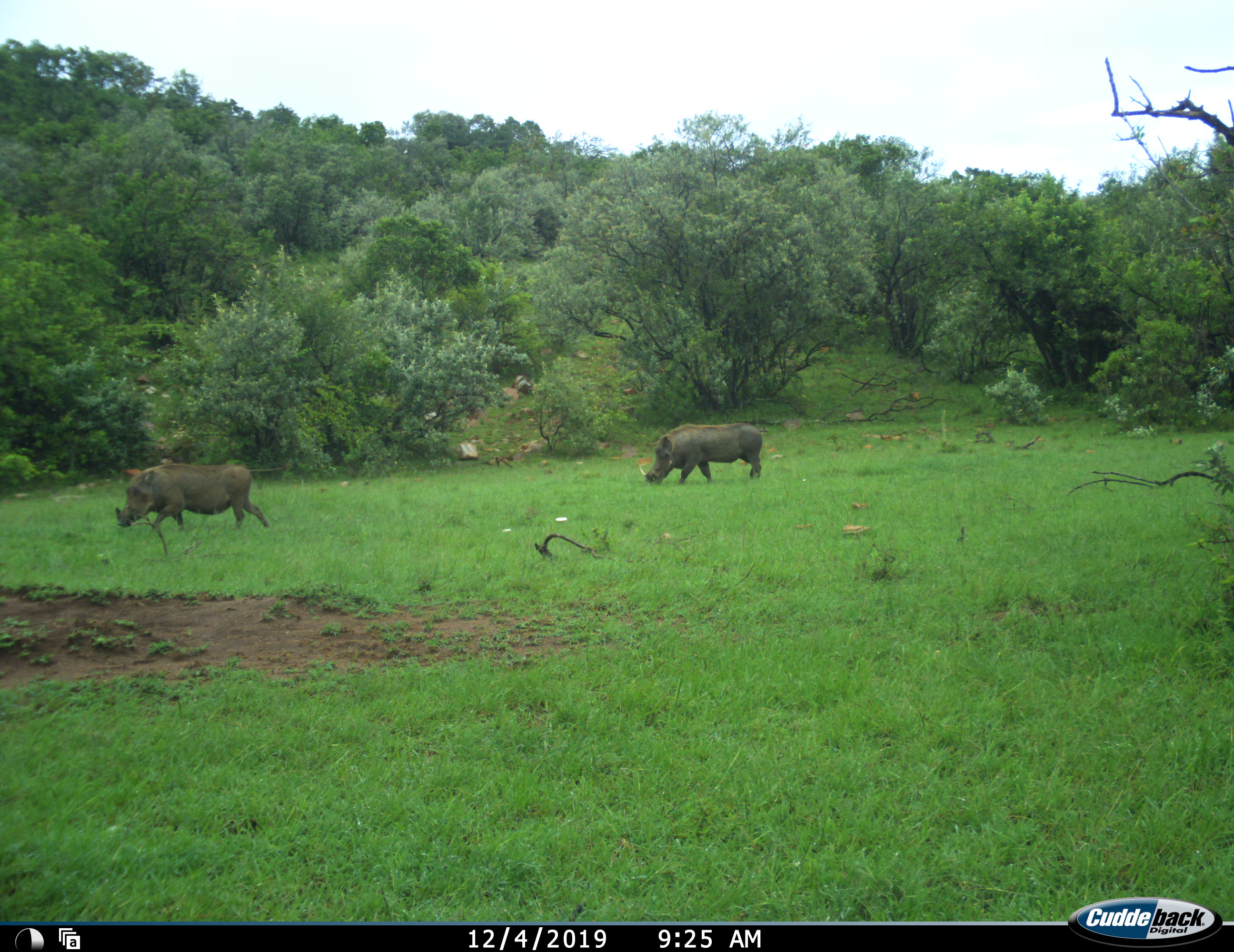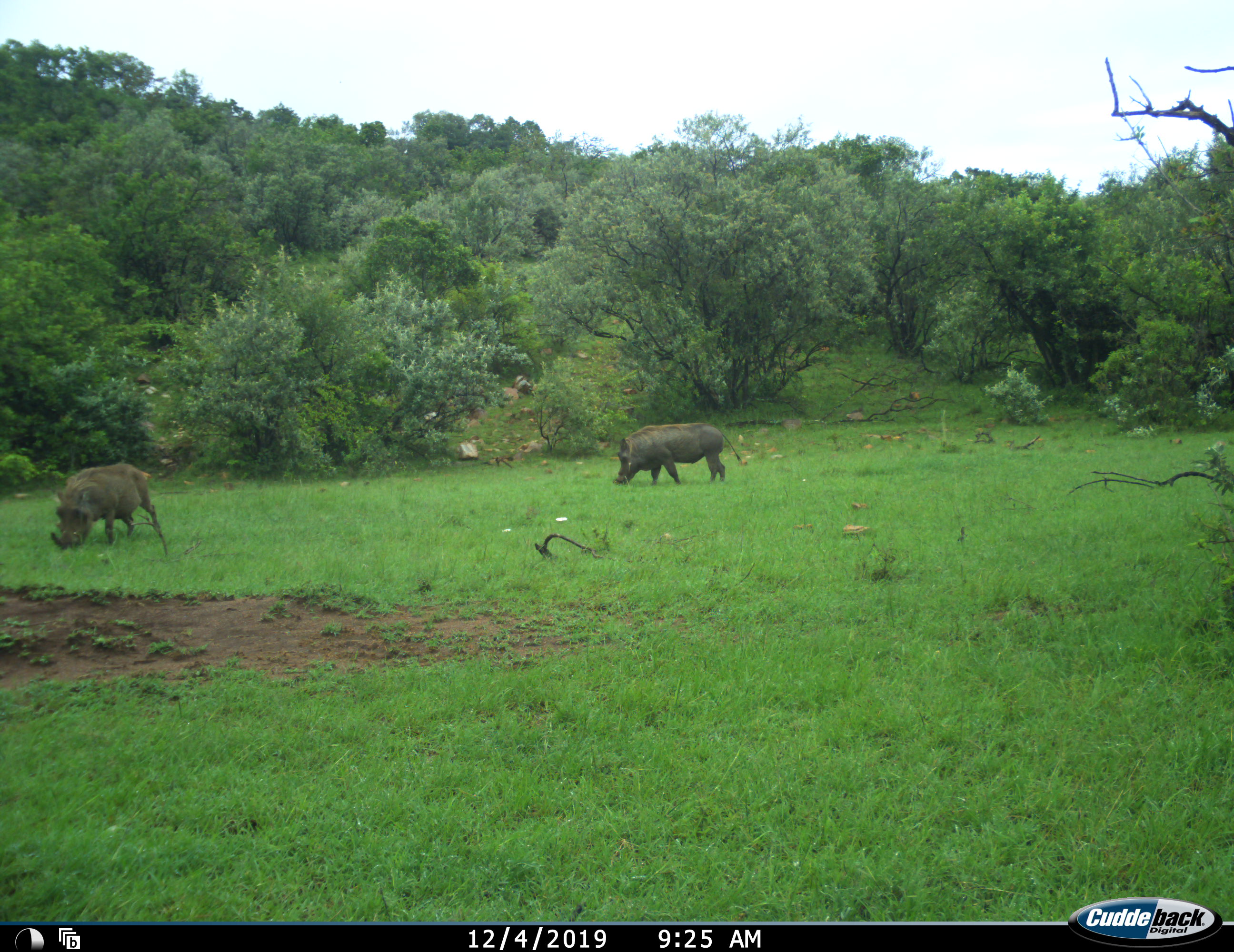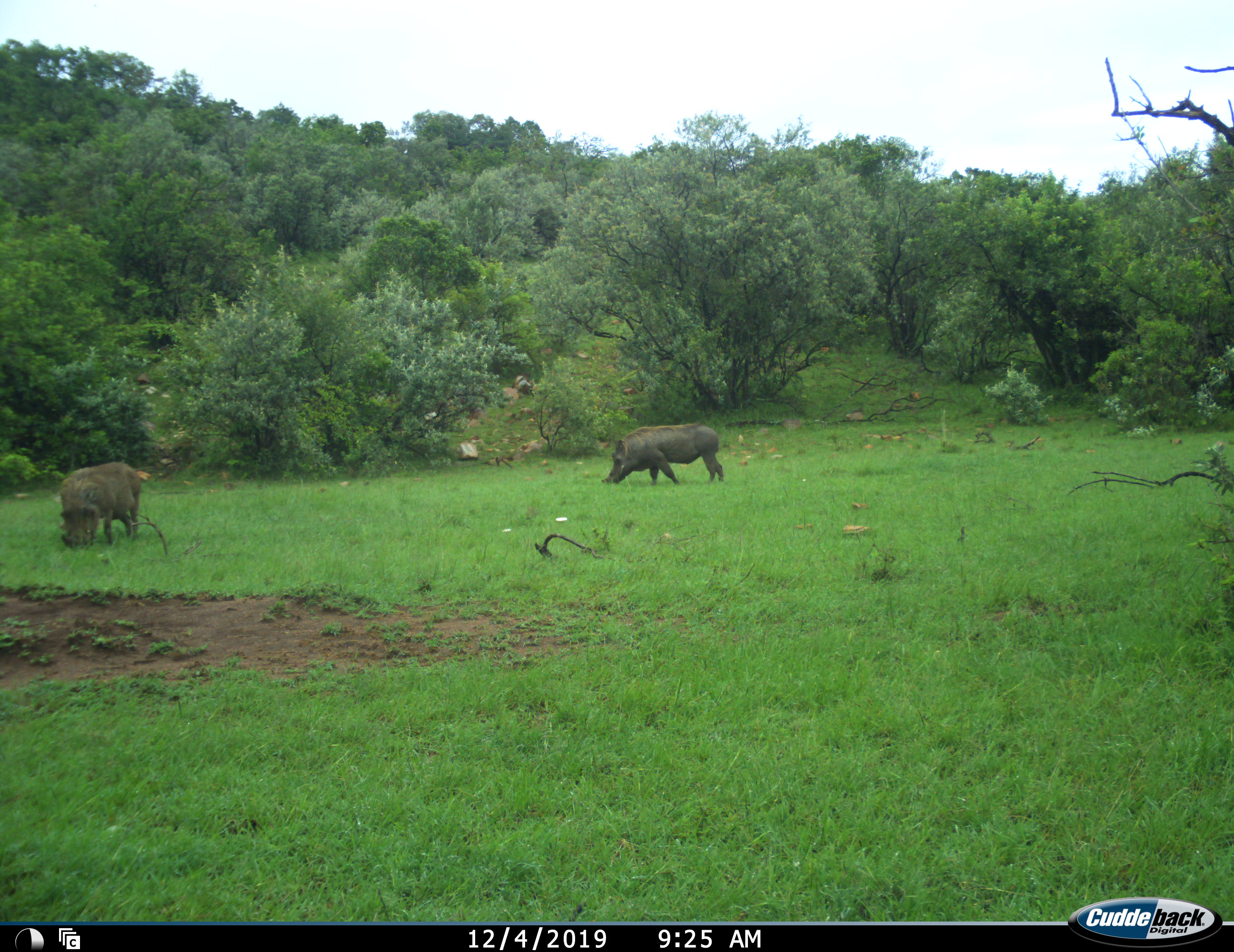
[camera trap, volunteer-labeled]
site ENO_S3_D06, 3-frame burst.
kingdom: Animalia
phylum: Chordata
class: Mammalia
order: Artiodactyla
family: Suidae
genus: Phacochoerus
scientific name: Phacochoerus africanus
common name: warthog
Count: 2.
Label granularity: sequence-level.